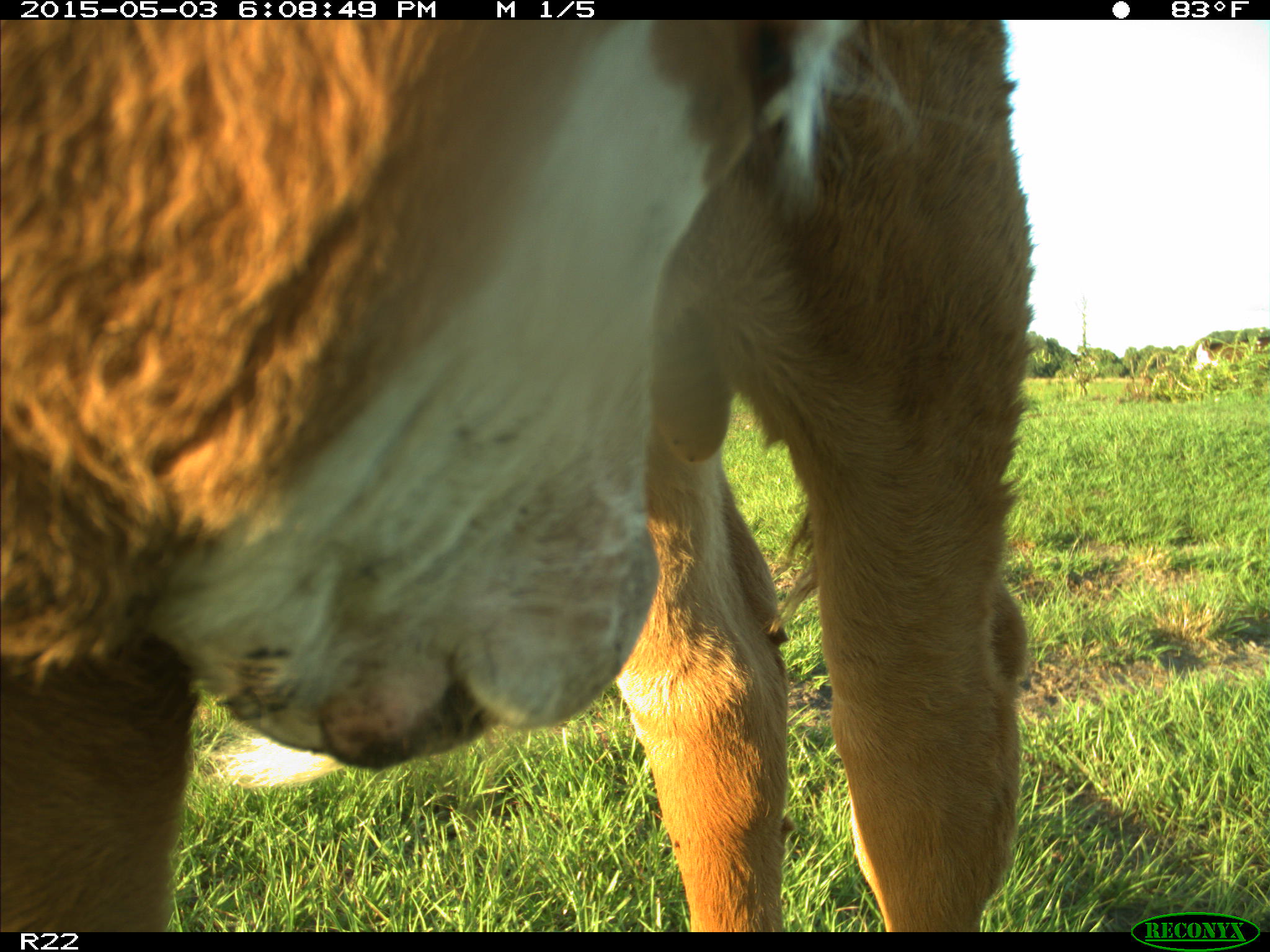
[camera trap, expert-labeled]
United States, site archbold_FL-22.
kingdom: Animalia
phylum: Chordata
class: Mammalia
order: Artiodactyla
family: Bovidae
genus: Bos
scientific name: Bos taurus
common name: domestic cow